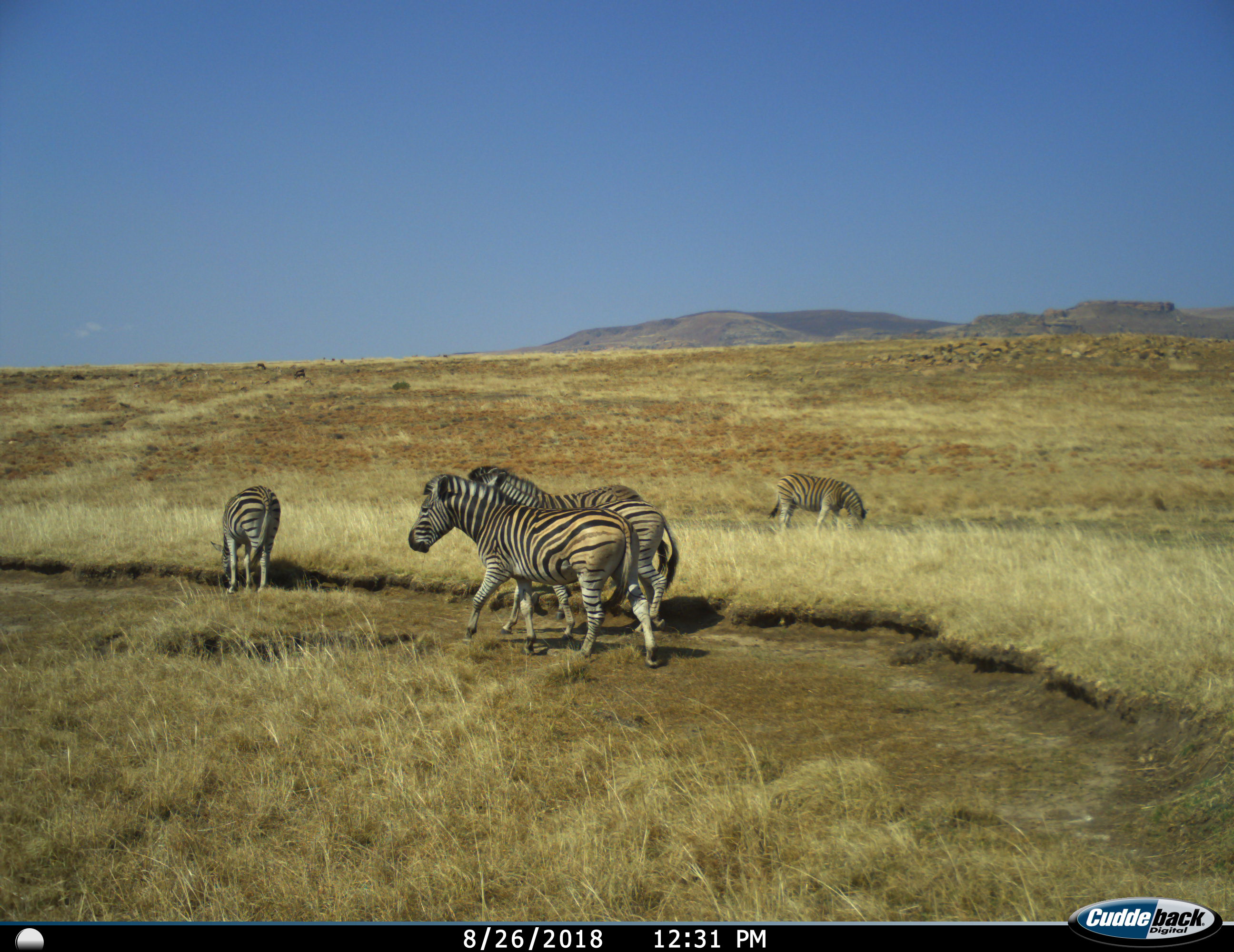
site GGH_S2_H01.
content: unidentified animal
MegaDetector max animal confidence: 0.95